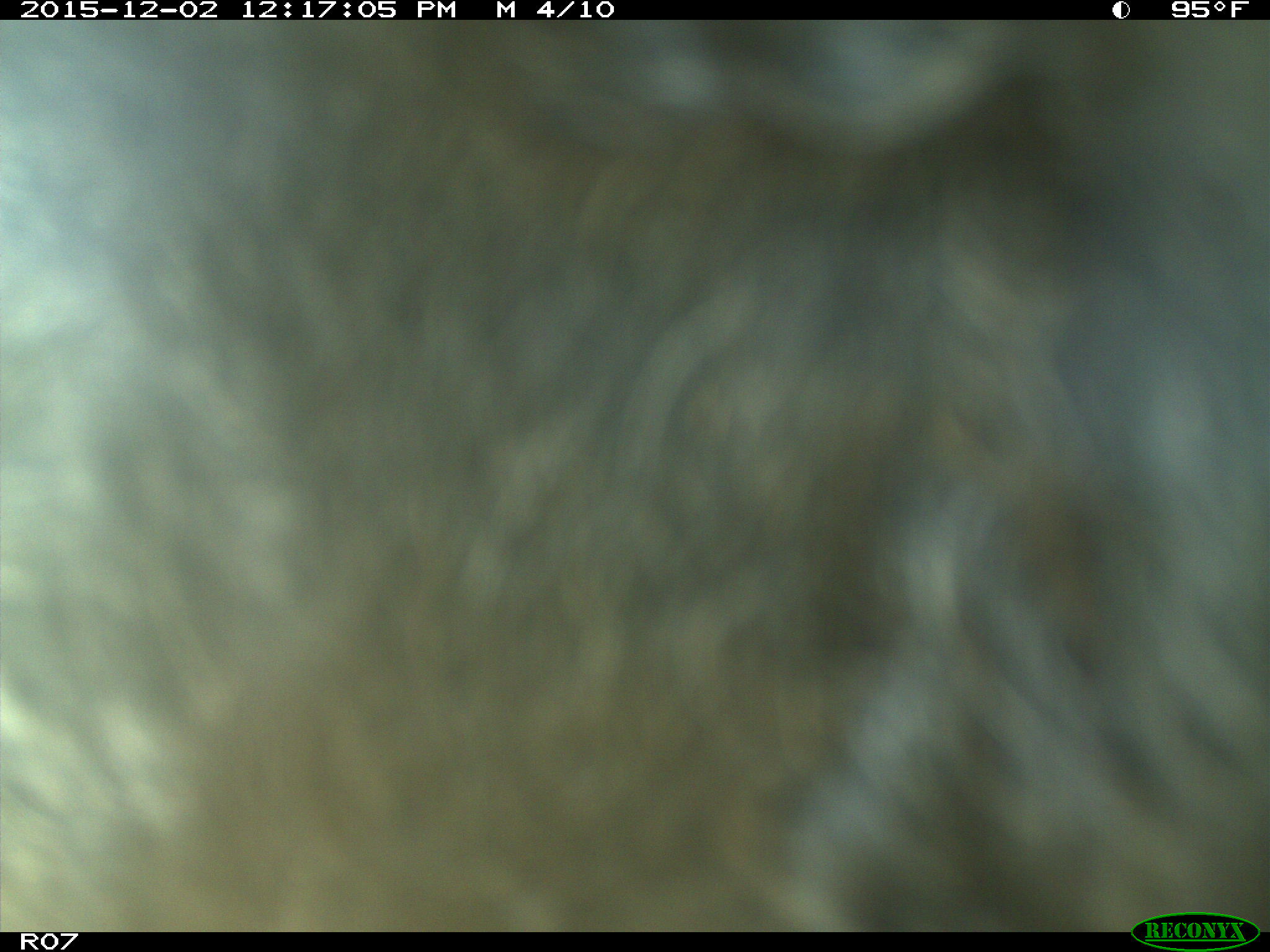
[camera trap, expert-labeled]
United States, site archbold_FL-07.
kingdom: Animalia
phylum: Chordata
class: Mammalia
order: Artiodactyla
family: Bovidae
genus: Bos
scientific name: Bos taurus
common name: domestic cow